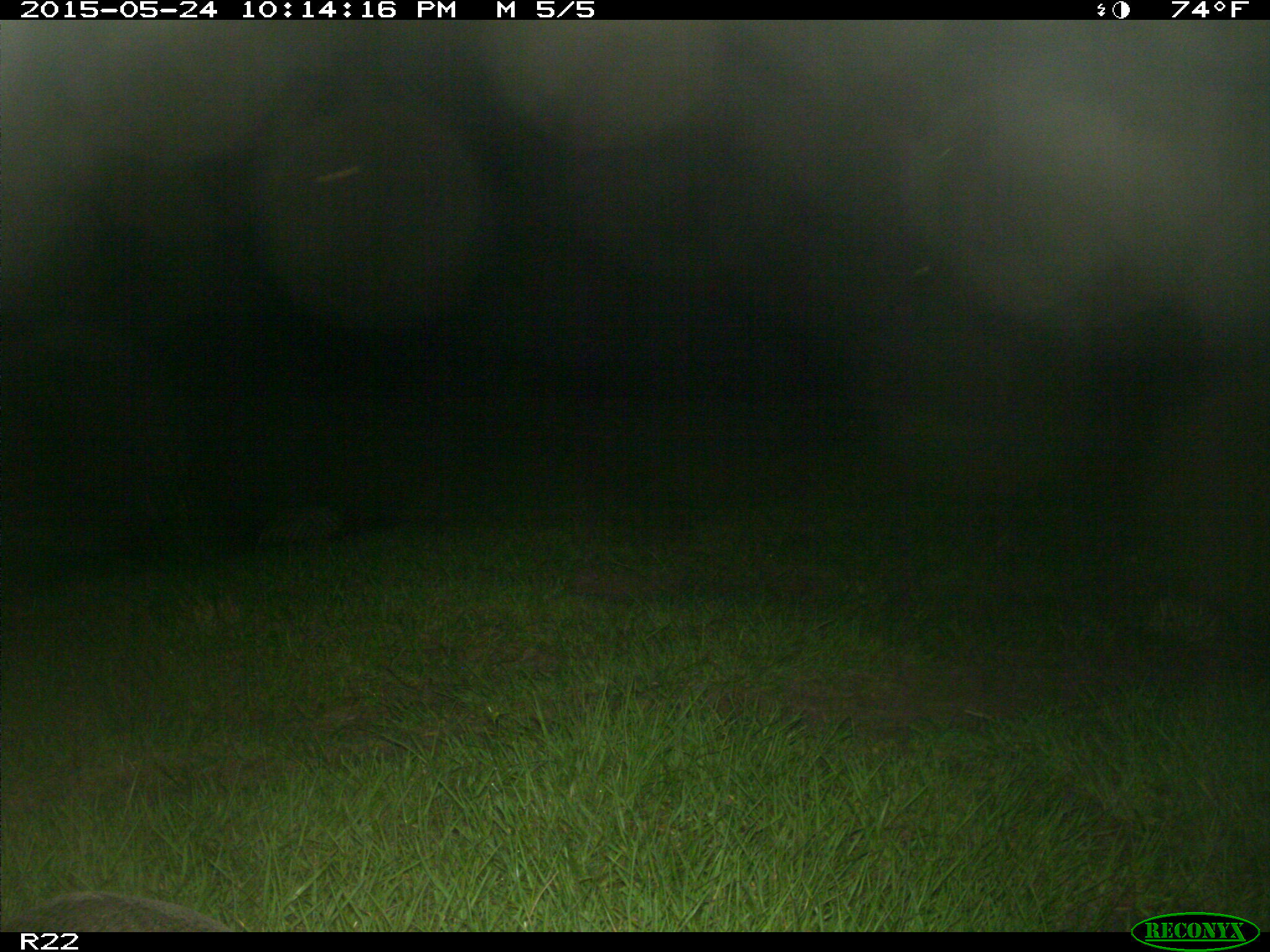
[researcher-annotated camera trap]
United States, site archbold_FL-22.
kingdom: Animalia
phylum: Chordata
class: Mammalia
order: Artiodactyla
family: Bovidae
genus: Bos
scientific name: Bos taurus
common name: domestic cow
Bos taurus (domestic cow).